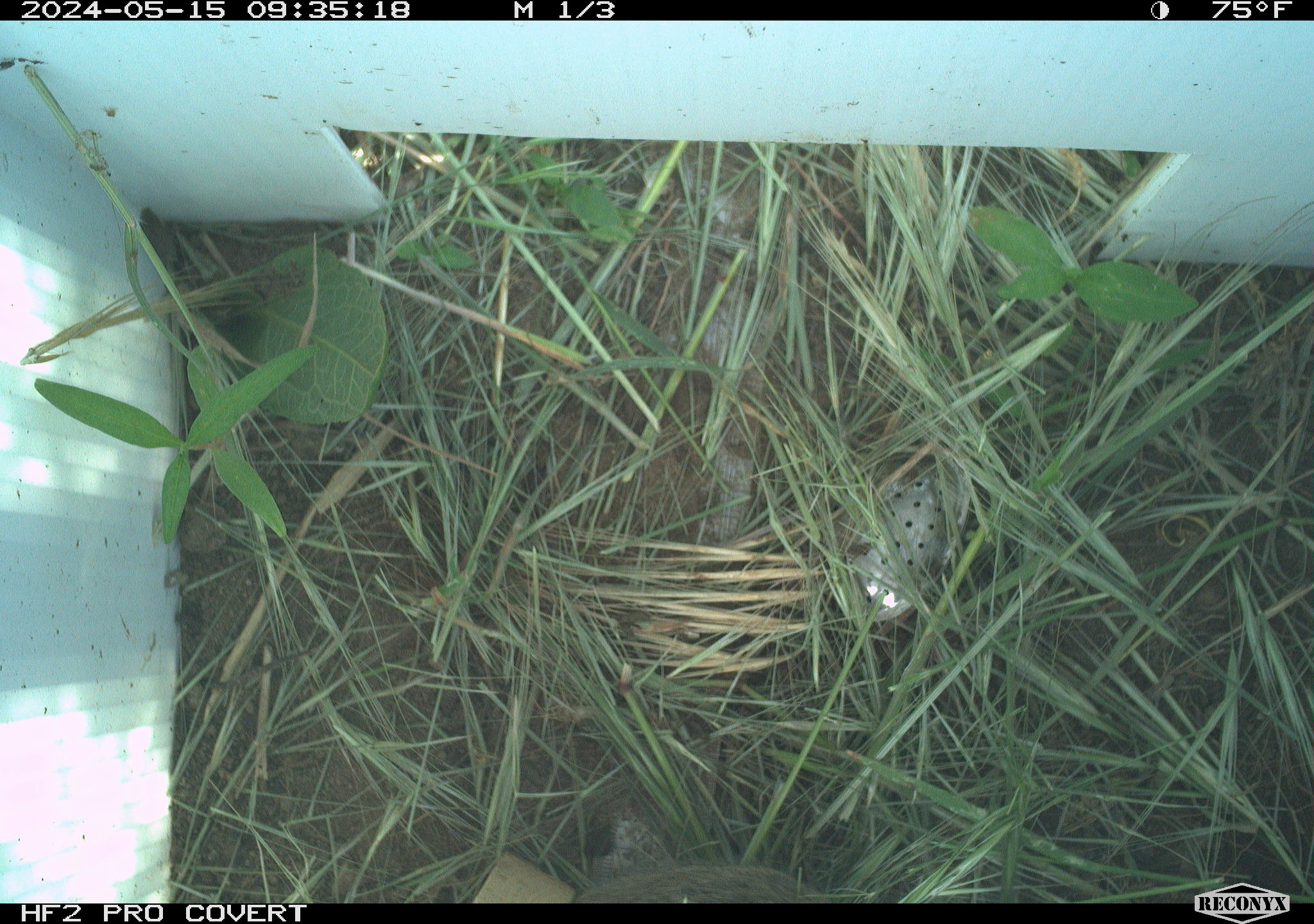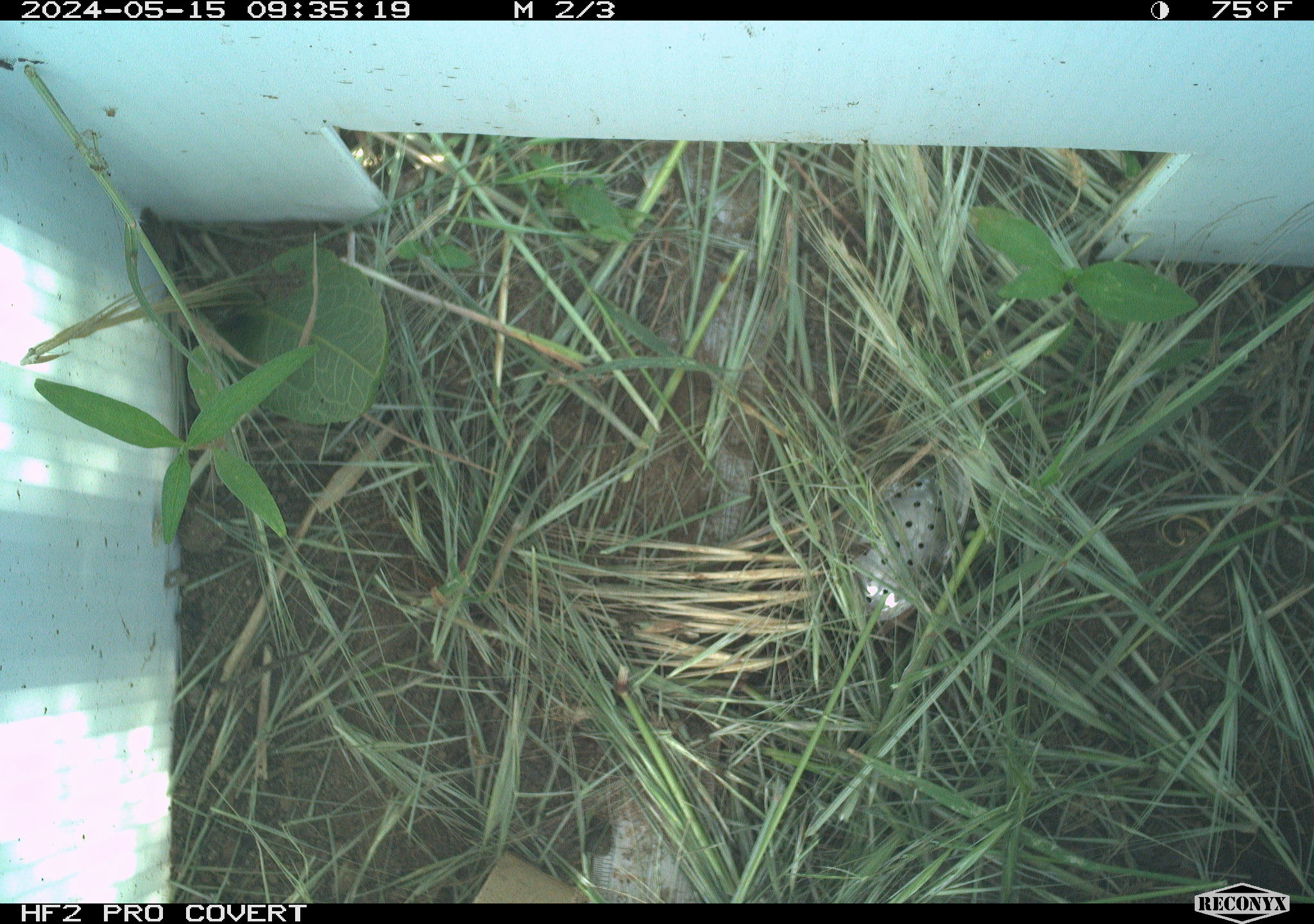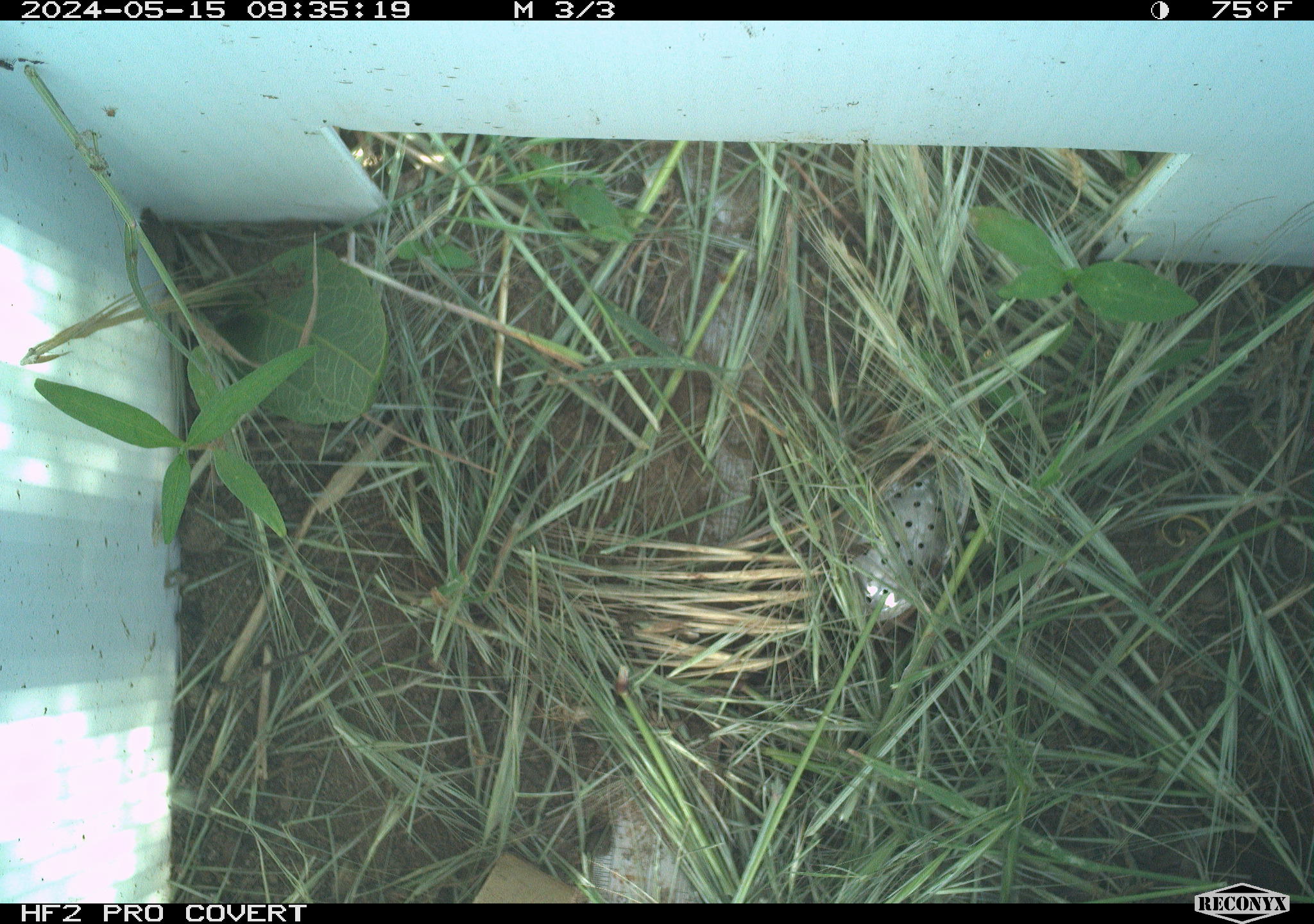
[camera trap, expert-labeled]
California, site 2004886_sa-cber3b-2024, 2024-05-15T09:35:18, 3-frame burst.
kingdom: Animalia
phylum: Chordata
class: Mammalia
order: Rodentia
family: Cricetidae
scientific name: Arvicolinae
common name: voles, lemmings, and muskrats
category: arvicolinae subfamily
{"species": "arvicolinae subfamily (voles, lemmings, and muskrats) (Arvicolinae)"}